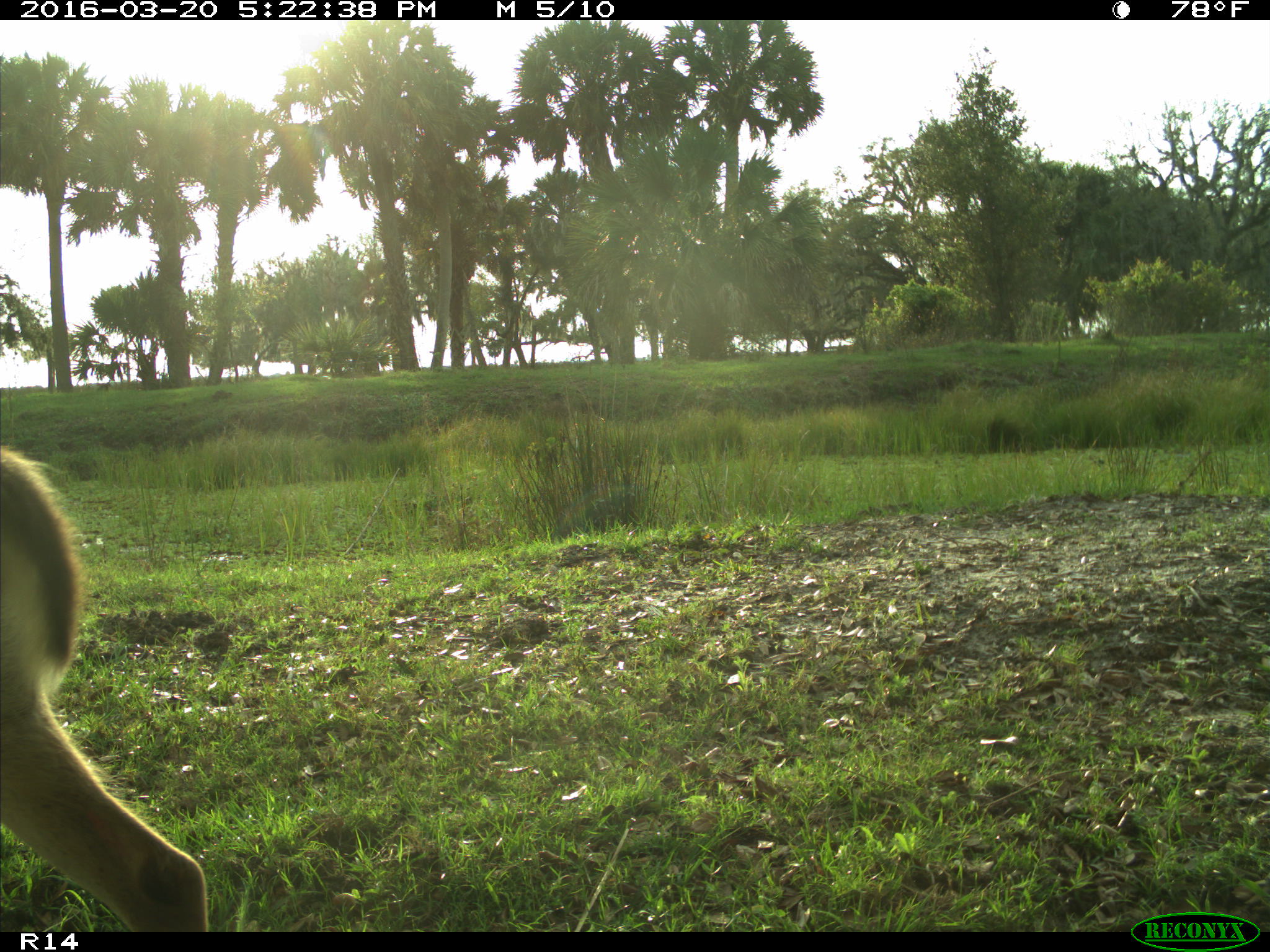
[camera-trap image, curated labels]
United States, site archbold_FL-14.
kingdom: Animalia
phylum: Chordata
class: Mammalia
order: Artiodactyla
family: Cervidae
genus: Odocoileus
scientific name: Odocoileus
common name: deer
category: unidentified deer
Unidentified deer (deer) (Odocoileus).